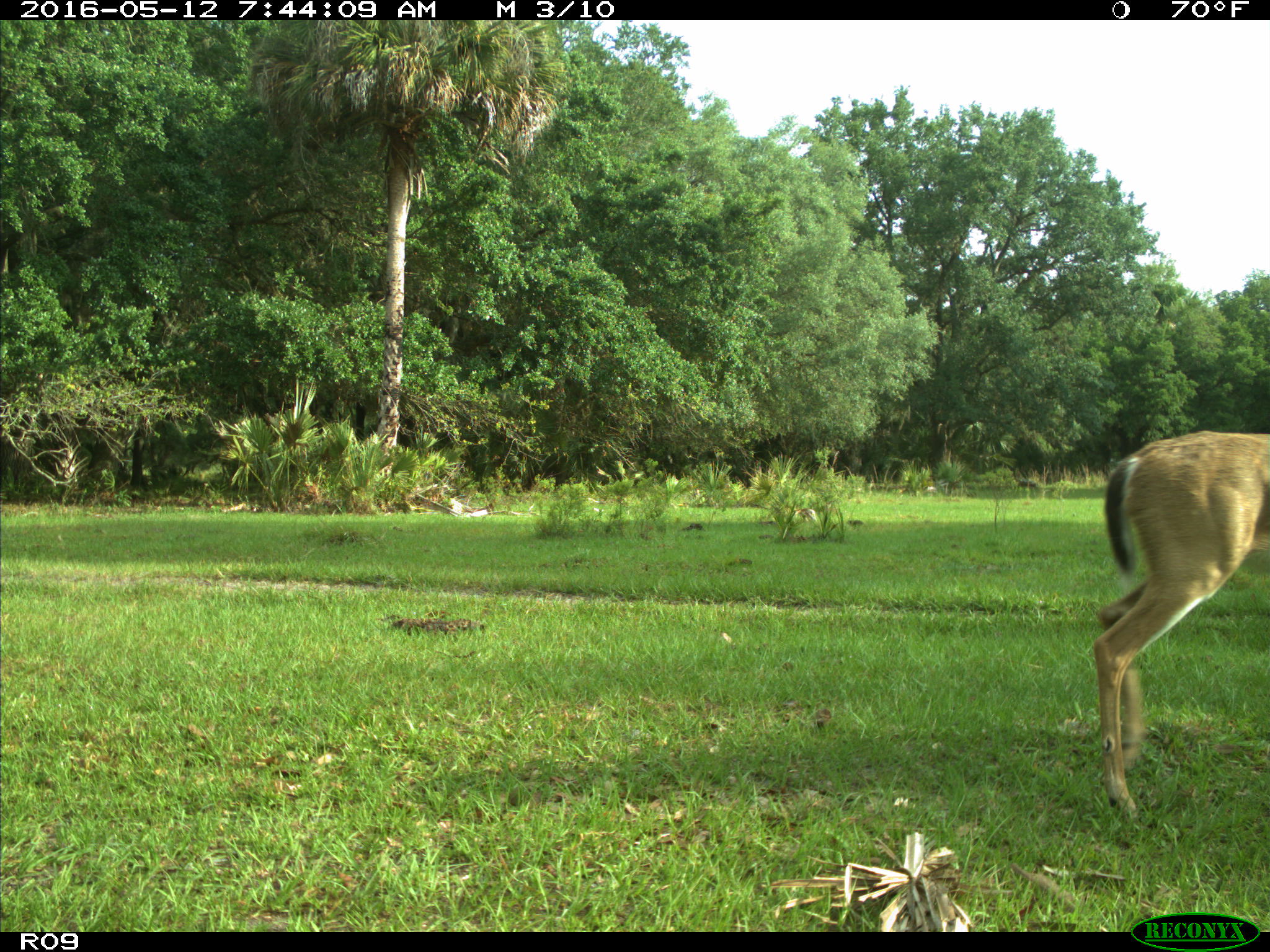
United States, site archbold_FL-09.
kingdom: Animalia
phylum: Chordata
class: Mammalia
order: Artiodactyla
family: Cervidae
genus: Odocoileus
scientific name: Odocoileus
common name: deer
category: unidentified deer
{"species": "unidentified deer (deer) (Odocoileus)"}